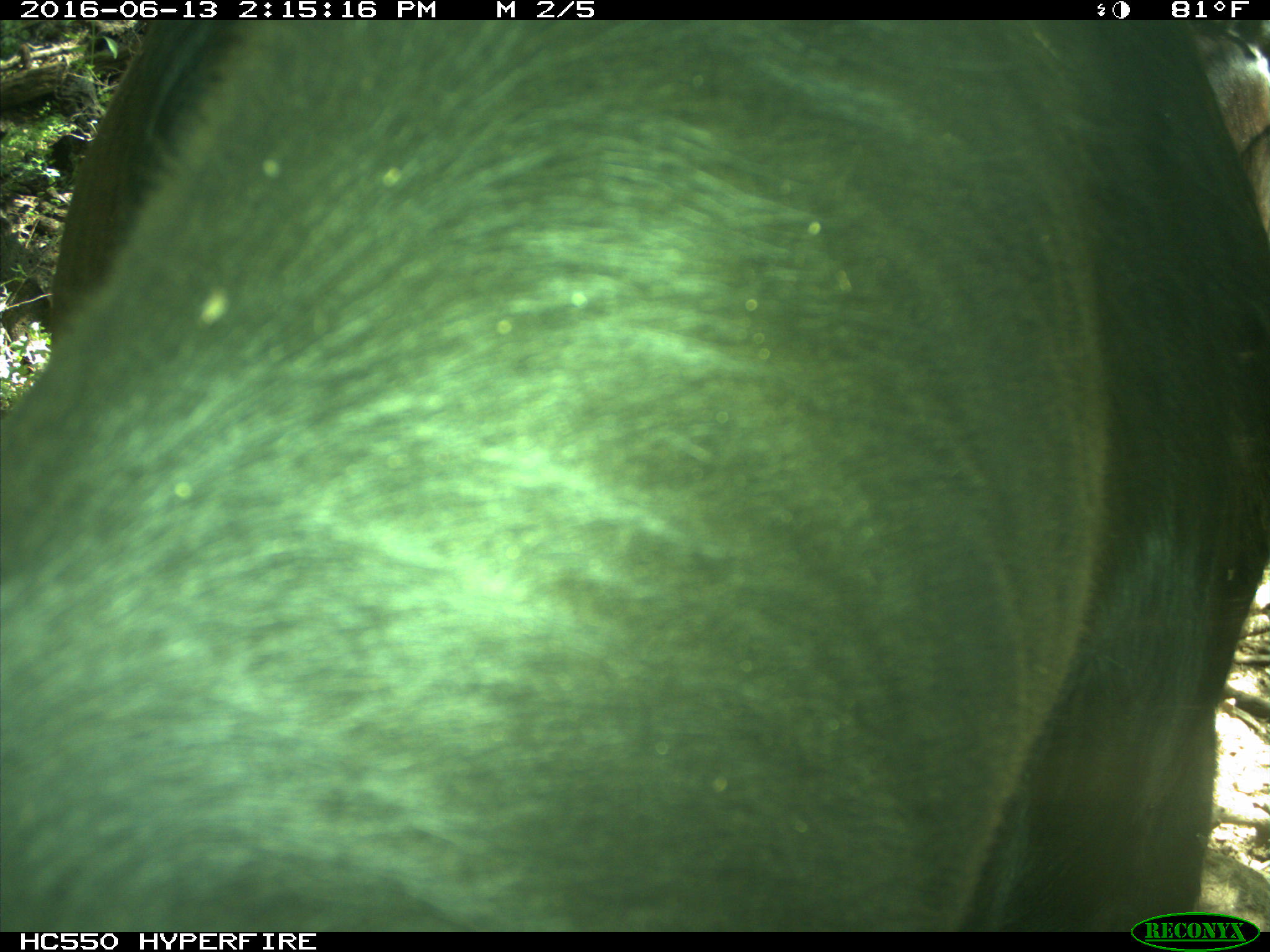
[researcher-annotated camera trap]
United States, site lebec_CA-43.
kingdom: Animalia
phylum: Chordata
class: Mammalia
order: Artiodactyla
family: Bovidae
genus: Bos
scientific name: Bos taurus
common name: domestic cow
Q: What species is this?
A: Bos taurus (domestic cow).